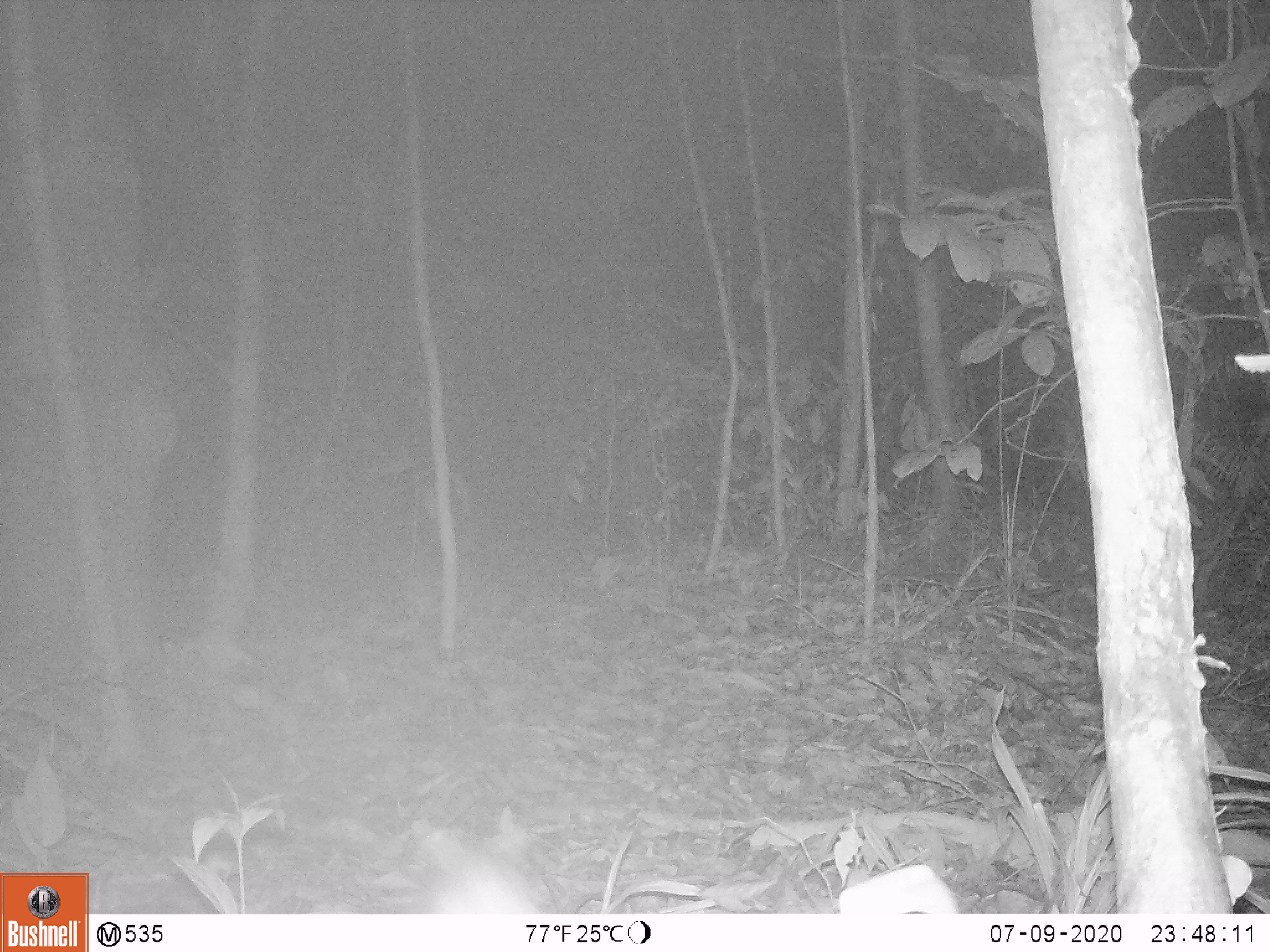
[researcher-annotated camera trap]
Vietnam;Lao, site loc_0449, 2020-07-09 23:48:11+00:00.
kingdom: Animalia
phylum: Chordata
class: Mammalia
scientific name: Mammalia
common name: mammal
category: unidentified small mammal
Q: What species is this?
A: Unidentified small mammal (mammal) (Mammalia).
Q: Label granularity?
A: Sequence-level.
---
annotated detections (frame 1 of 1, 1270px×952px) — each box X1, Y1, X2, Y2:
unidentified small mammal: 419, 821, 552, 911